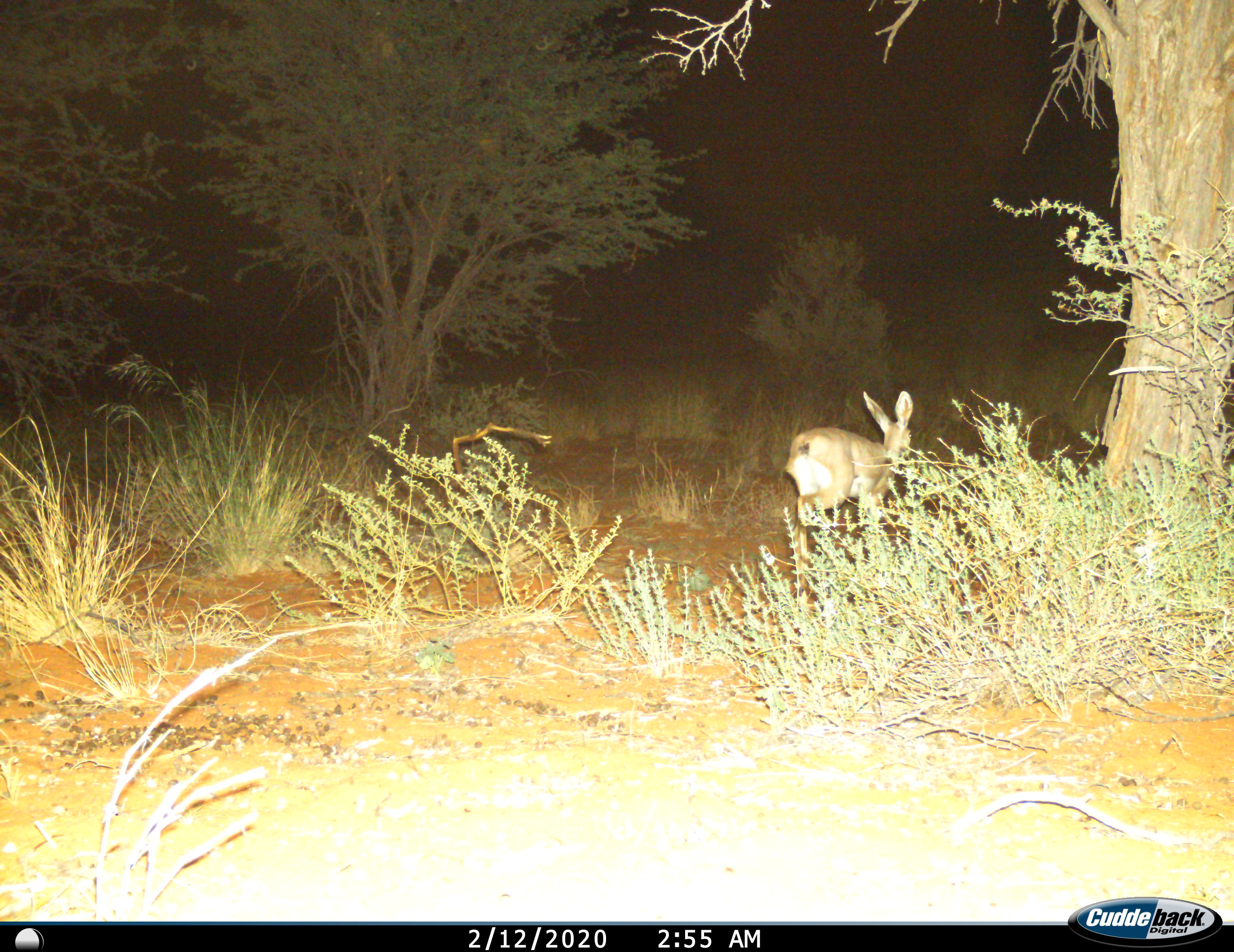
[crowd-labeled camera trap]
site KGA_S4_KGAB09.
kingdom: Animalia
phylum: Chordata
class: Mammalia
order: Artiodactyla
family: Bovidae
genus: Raphicerus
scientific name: Raphicerus campestris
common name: steenbok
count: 1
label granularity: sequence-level